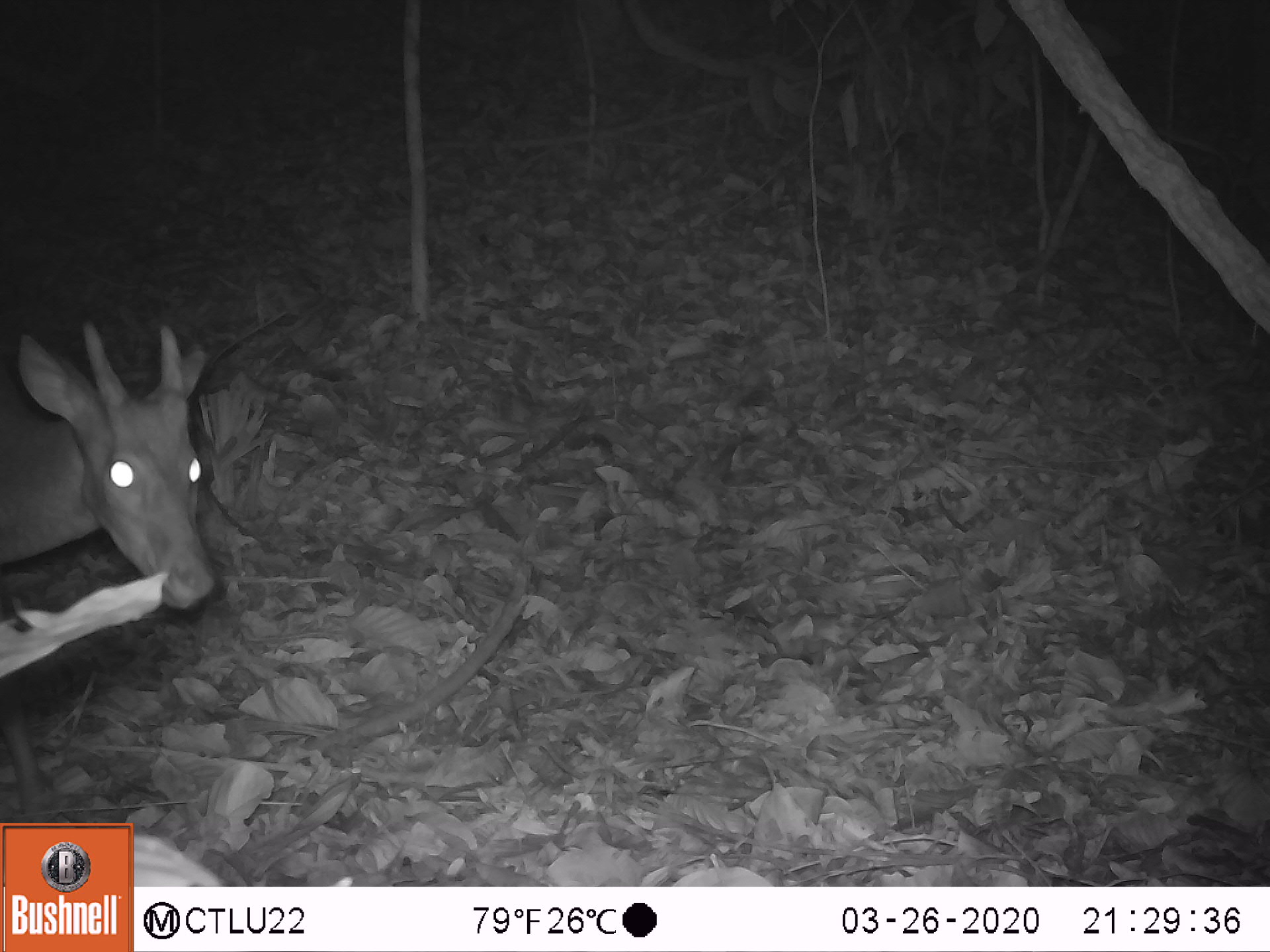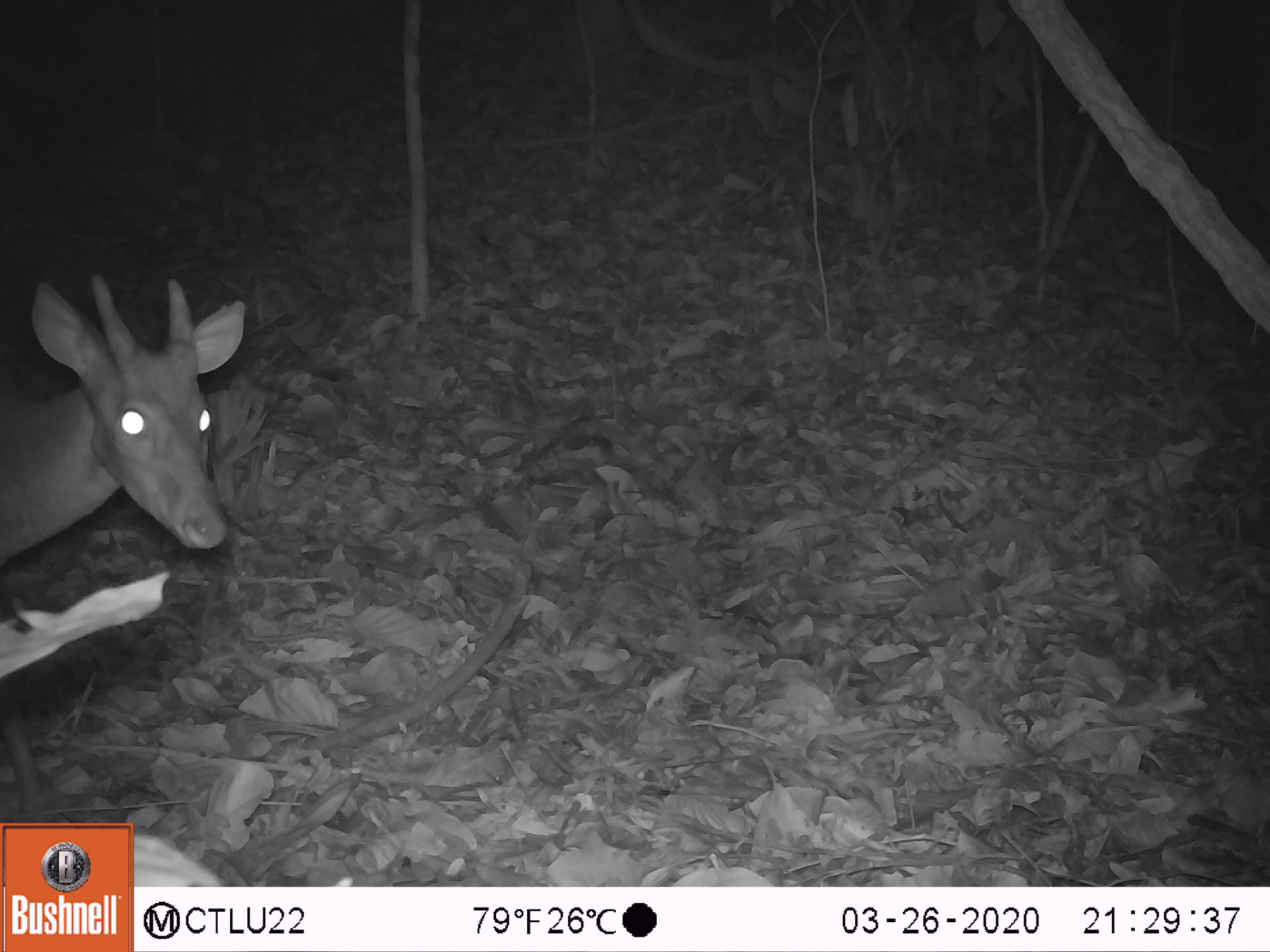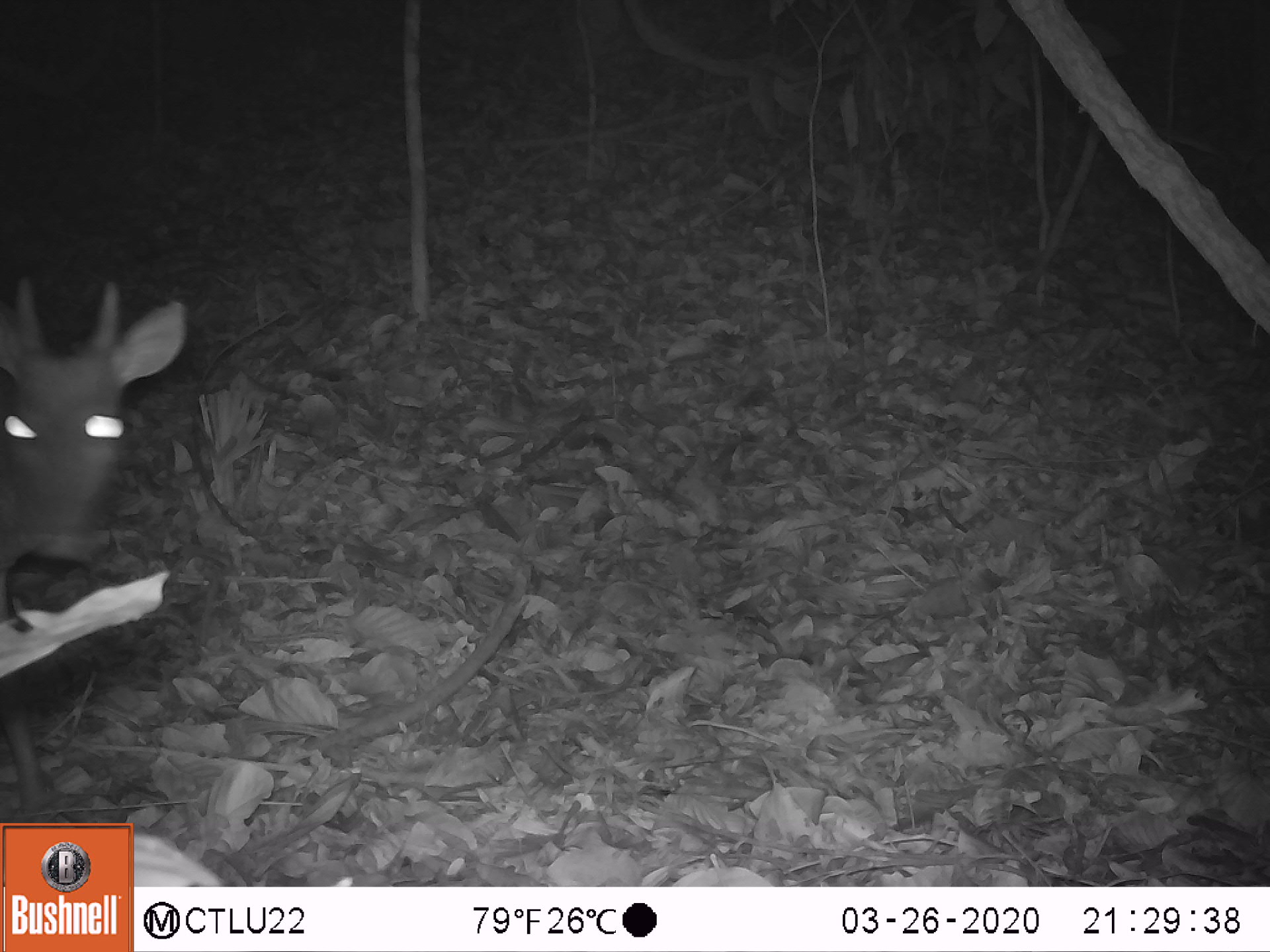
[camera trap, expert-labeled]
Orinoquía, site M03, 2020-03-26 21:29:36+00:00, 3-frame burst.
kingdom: Animalia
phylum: Chordata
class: Mammalia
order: Artiodactyla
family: Cervidae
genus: Mazama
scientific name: Mazama americana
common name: red brocket deer